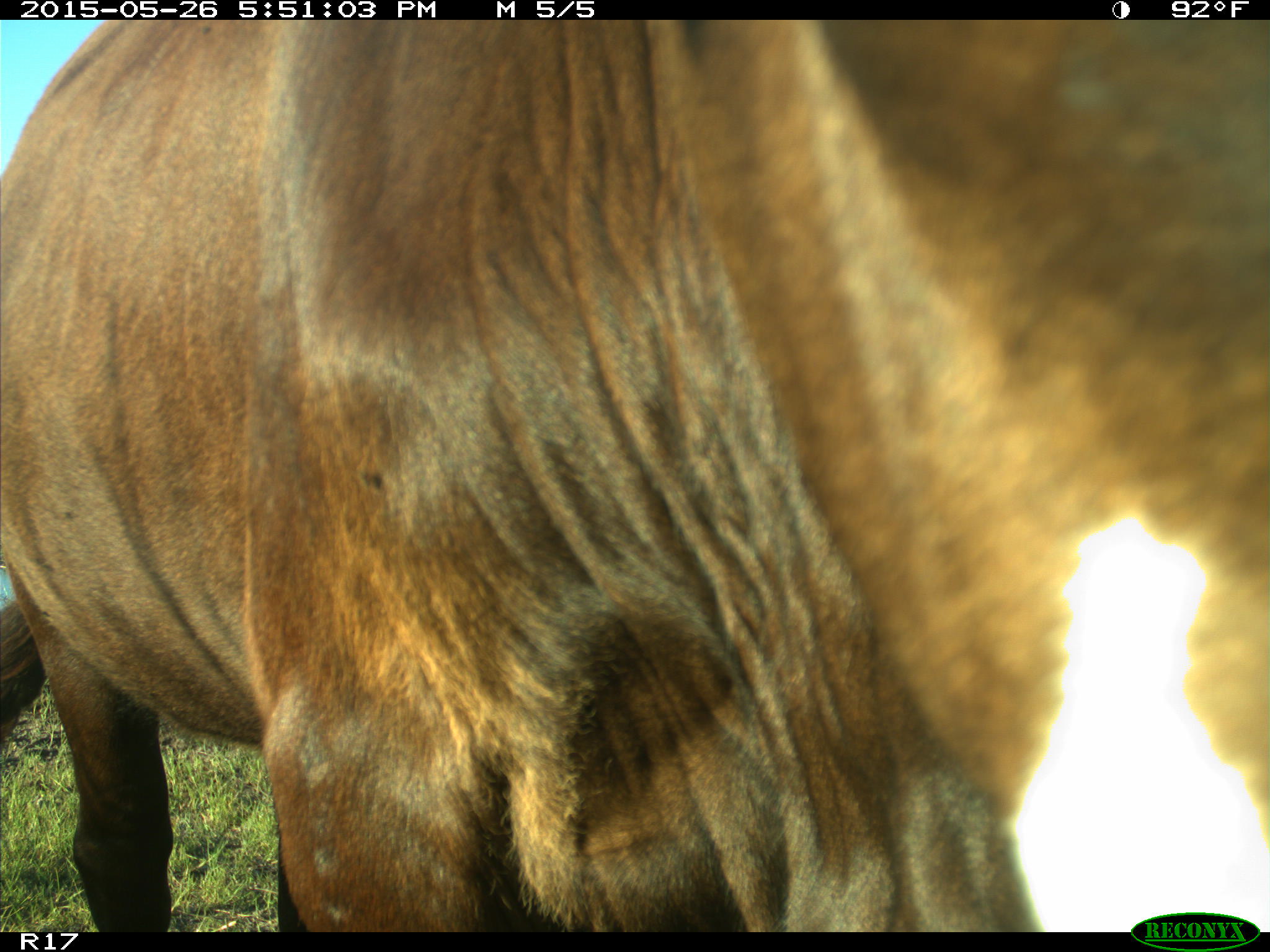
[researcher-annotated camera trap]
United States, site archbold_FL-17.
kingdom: Animalia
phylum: Chordata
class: Mammalia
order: Artiodactyla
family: Bovidae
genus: Bos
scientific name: Bos taurus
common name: domestic cow